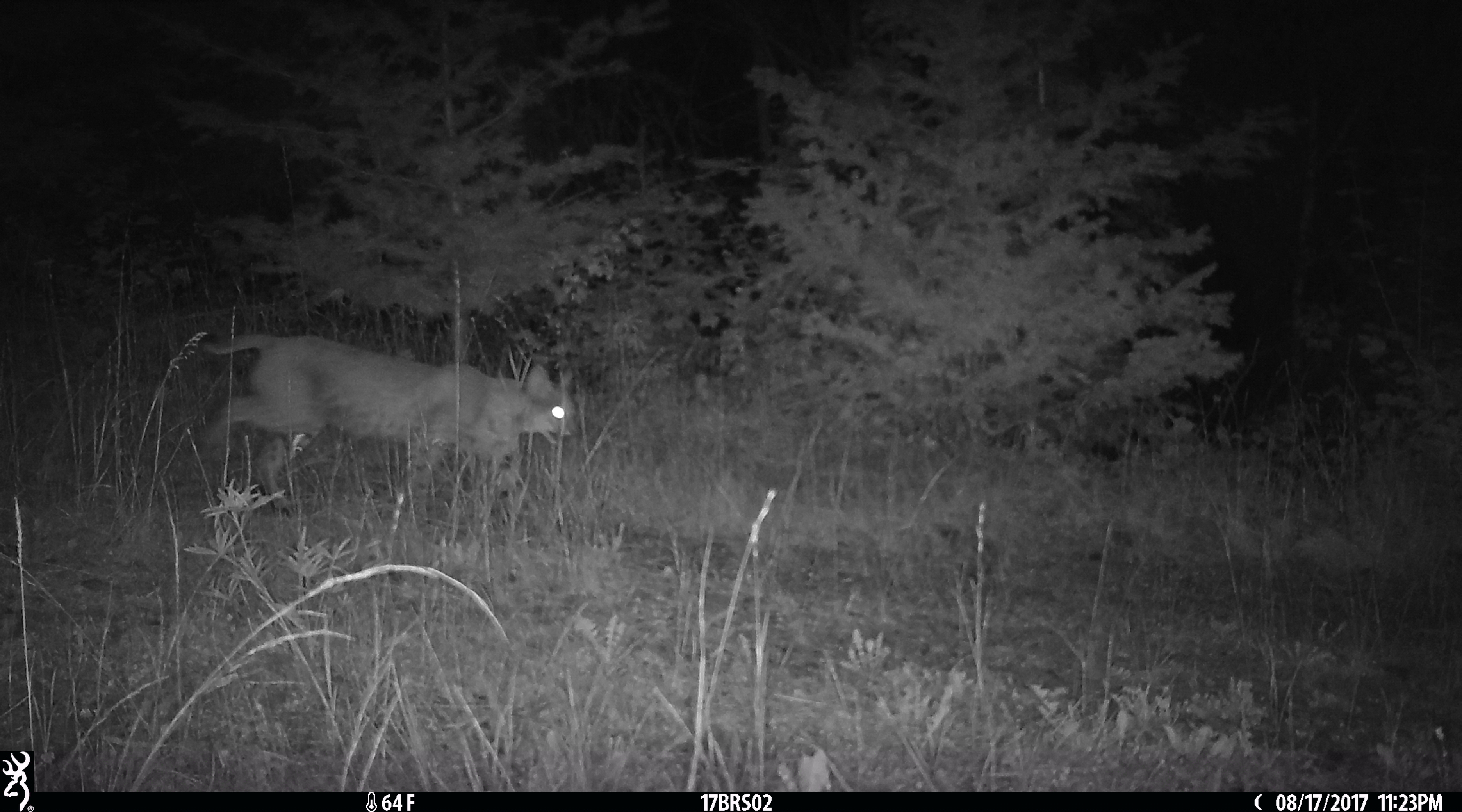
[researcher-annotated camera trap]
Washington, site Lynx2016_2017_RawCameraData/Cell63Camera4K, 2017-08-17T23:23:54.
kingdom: Animalia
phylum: Chordata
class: Mammalia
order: Carnivora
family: Felidae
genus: Lynx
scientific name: Lynx rufus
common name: bobcat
Lynx rufus (bobcat). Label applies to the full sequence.